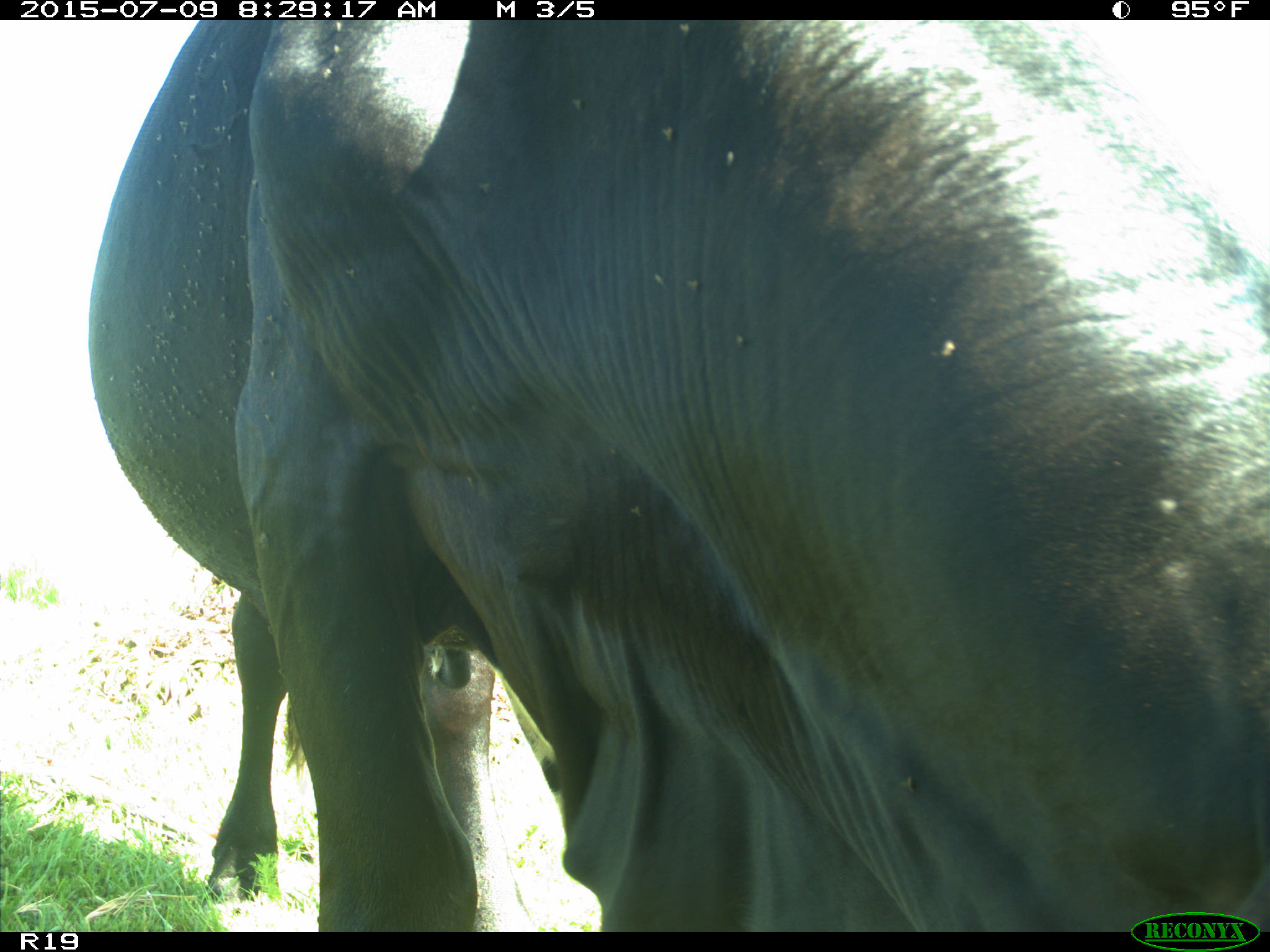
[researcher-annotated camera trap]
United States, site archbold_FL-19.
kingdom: Animalia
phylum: Chordata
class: Mammalia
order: Artiodactyla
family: Bovidae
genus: Bos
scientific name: Bos taurus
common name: domestic cow